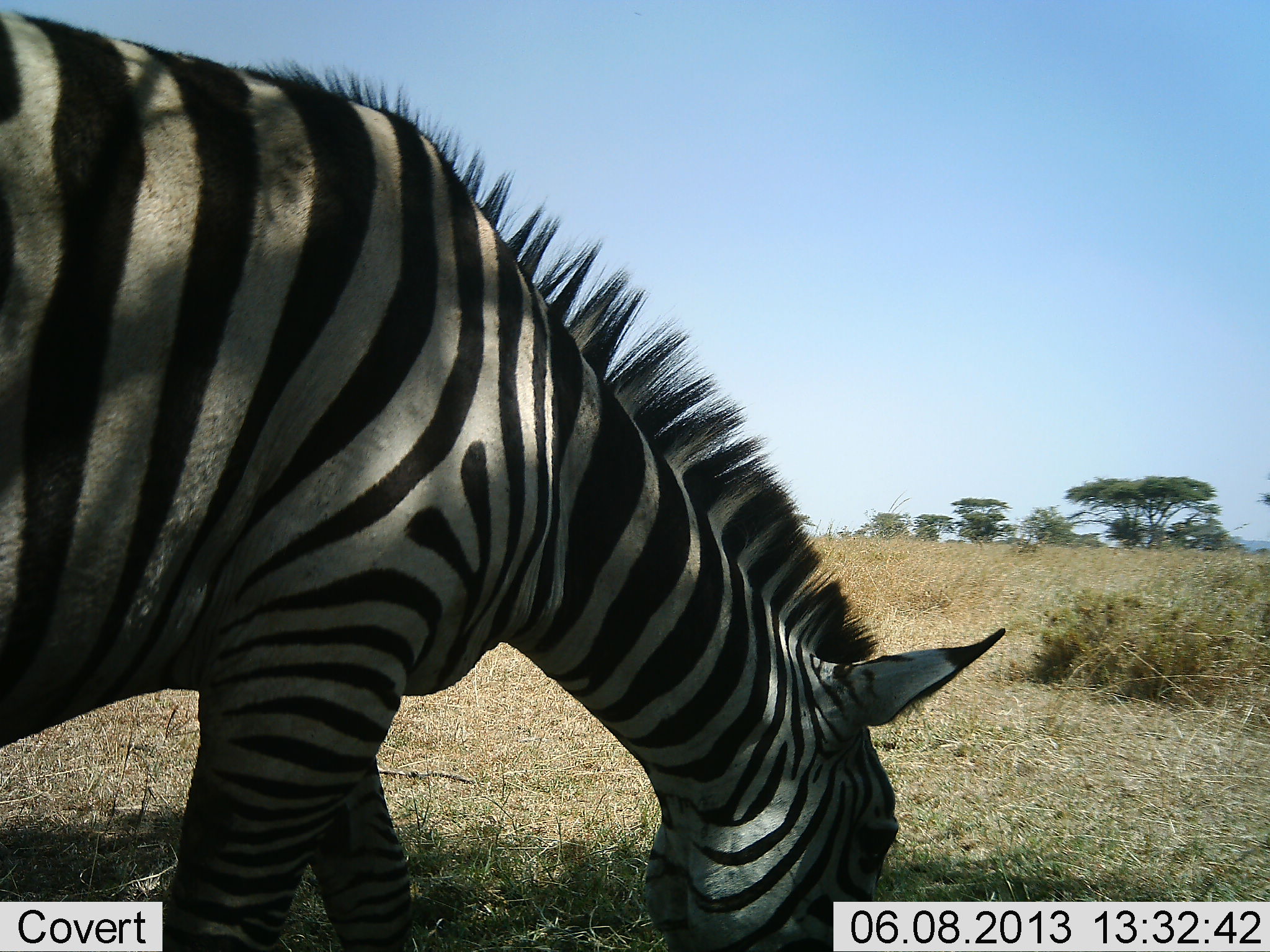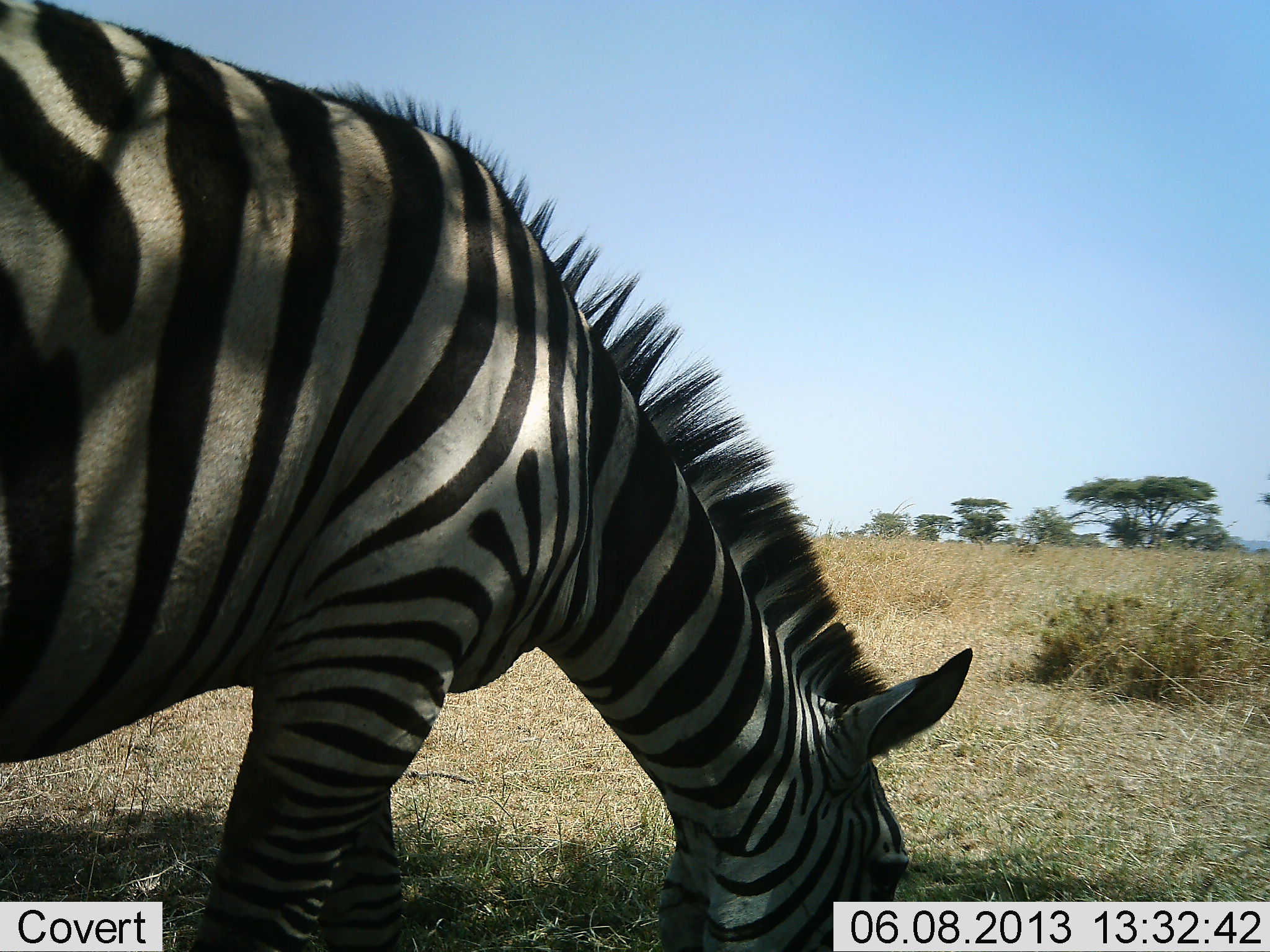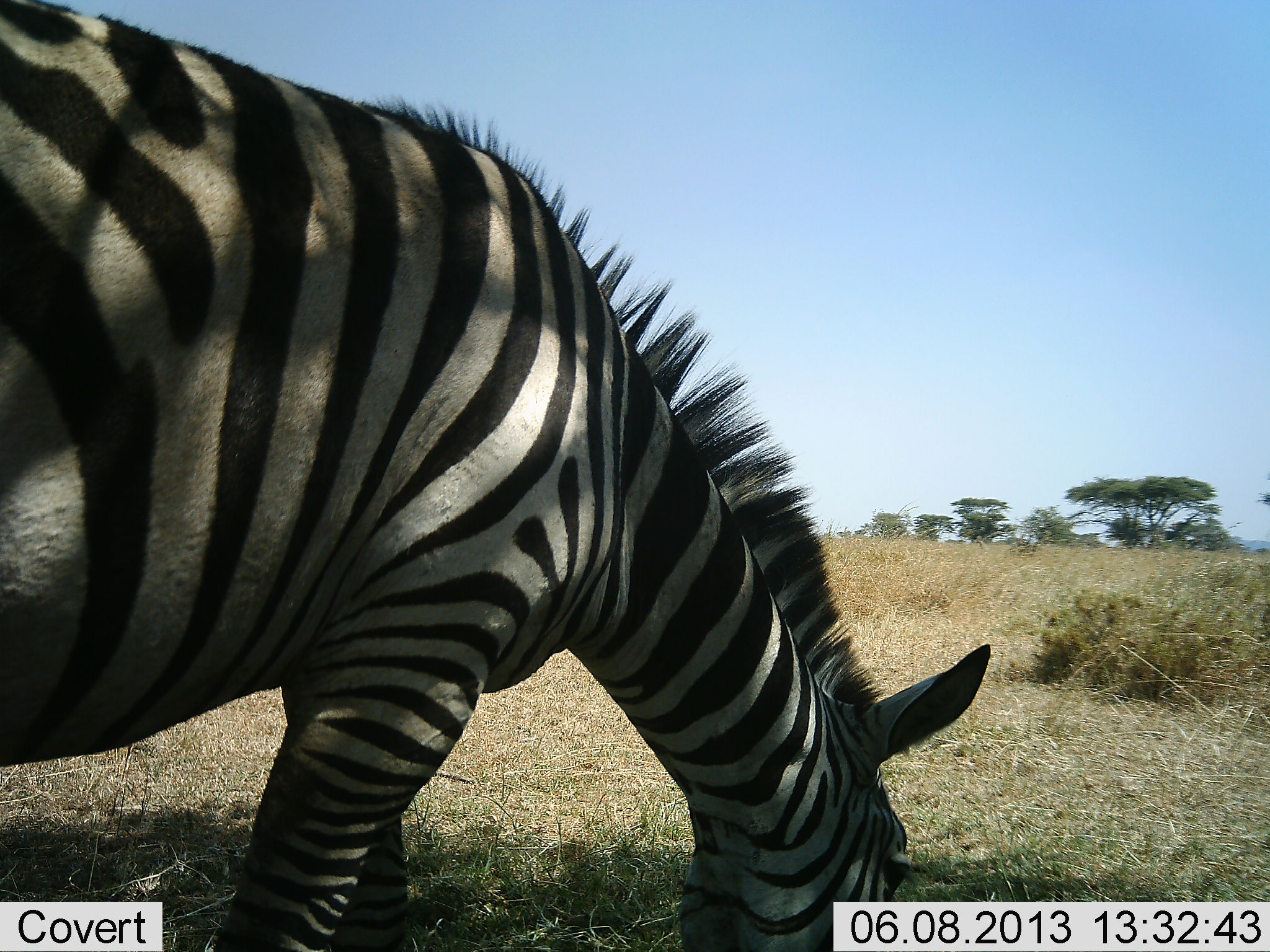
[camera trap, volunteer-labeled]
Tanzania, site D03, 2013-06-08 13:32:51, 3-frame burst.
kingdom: Animalia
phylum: Chordata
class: Mammalia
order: Perissodactyla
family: Equidae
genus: Equus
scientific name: Equus quagga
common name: plains zebra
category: zebra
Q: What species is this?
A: Zebra (plains zebra) (Equus quagga).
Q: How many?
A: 1.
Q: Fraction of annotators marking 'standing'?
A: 8%.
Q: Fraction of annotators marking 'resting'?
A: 0%.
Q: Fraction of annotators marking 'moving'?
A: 0%.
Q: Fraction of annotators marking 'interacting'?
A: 0%.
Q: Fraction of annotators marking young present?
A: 0%.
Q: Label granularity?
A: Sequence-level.